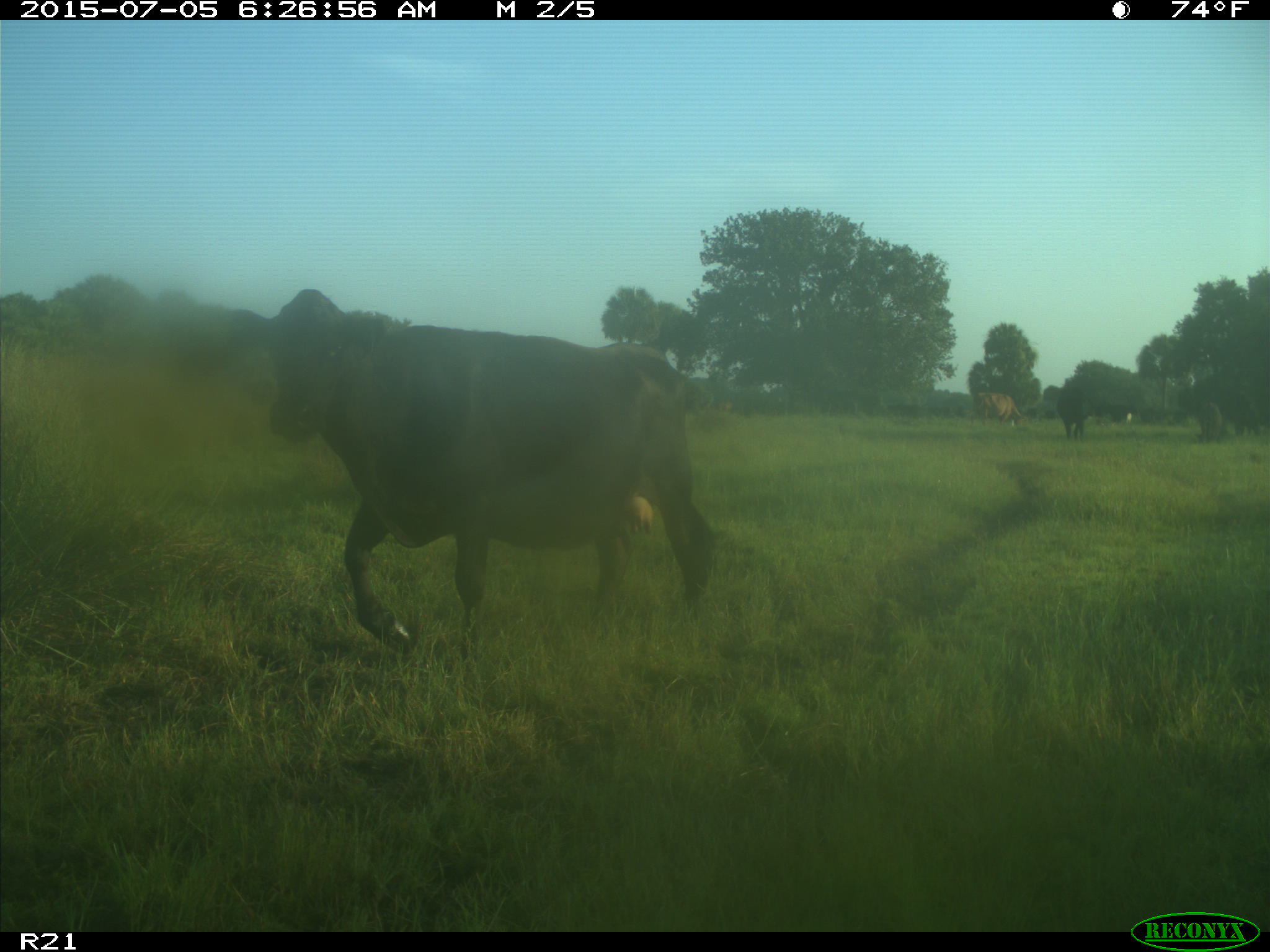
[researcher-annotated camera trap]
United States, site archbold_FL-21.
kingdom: Animalia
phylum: Chordata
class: Mammalia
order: Artiodactyla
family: Bovidae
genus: Bos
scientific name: Bos taurus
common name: domestic cow